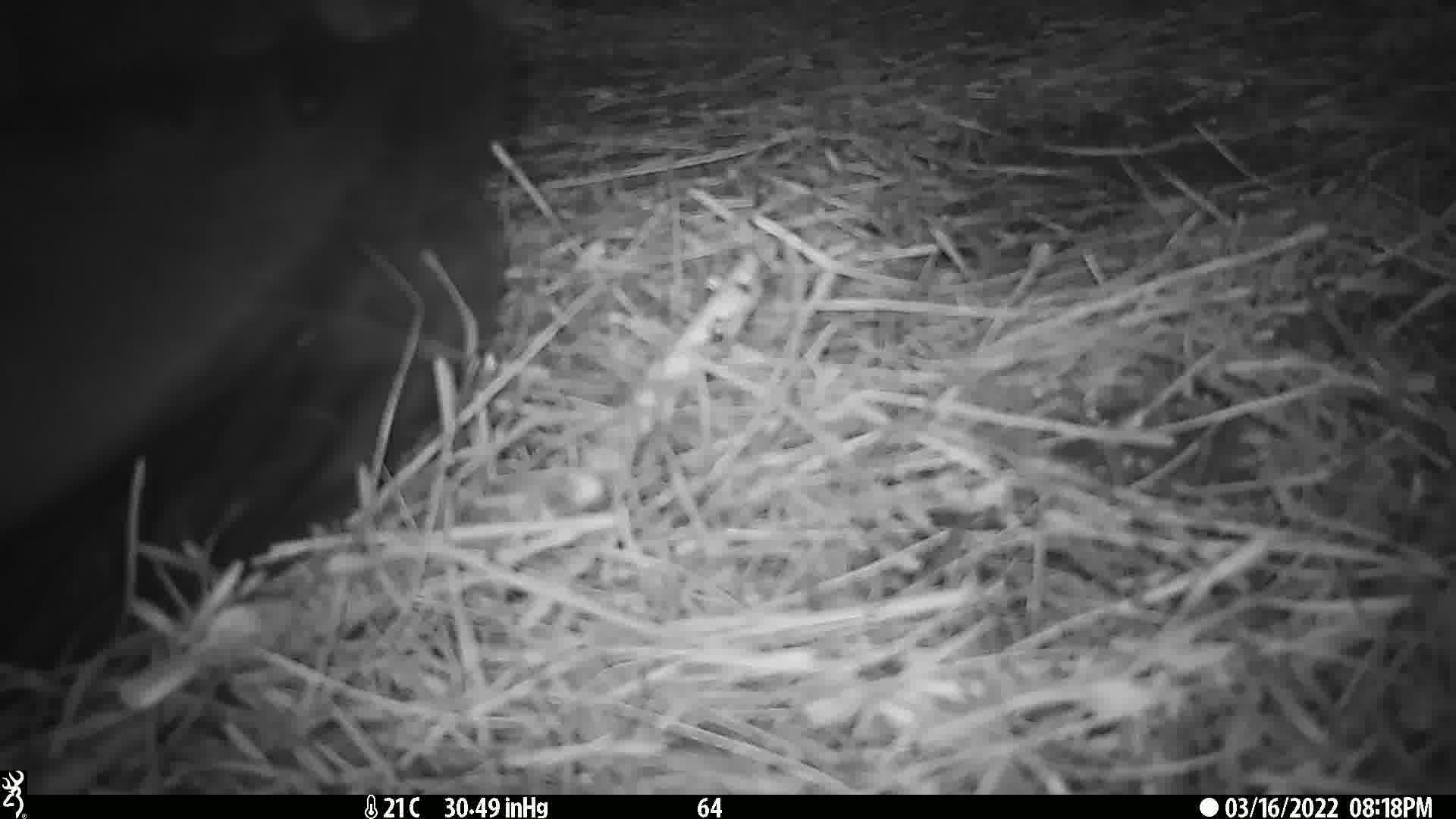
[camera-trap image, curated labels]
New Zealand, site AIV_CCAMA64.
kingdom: Animalia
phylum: Chordata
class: Mammalia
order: Carnivora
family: Otariidae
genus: Phocarctos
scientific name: Phocarctos hookeri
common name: new zealand sea lion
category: sealion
Sealion (new zealand sea lion) (Phocarctos hookeri).